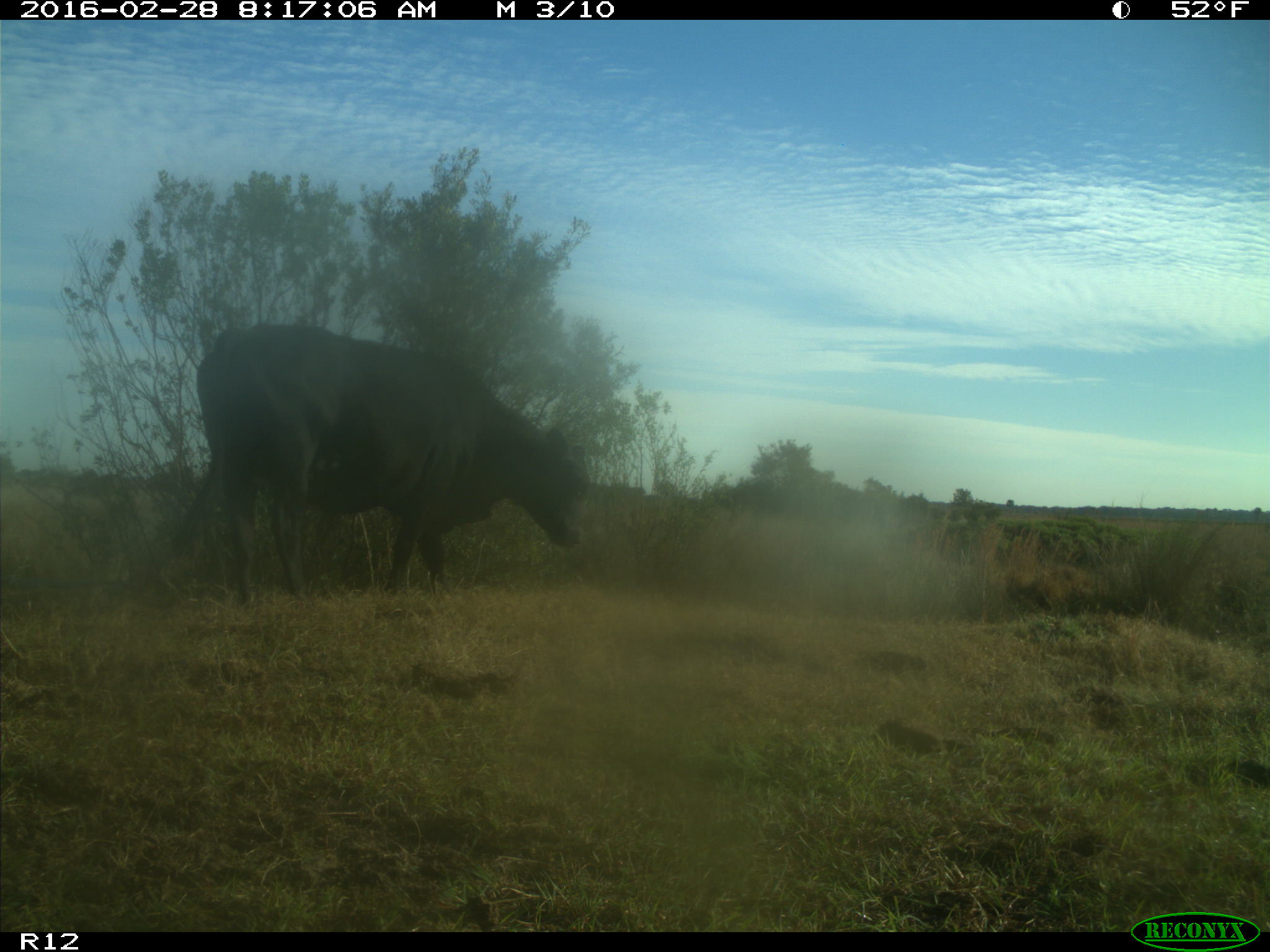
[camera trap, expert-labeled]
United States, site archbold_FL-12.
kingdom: Animalia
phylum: Chordata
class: Mammalia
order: Artiodactyla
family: Bovidae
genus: Bos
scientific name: Bos taurus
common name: domestic cow